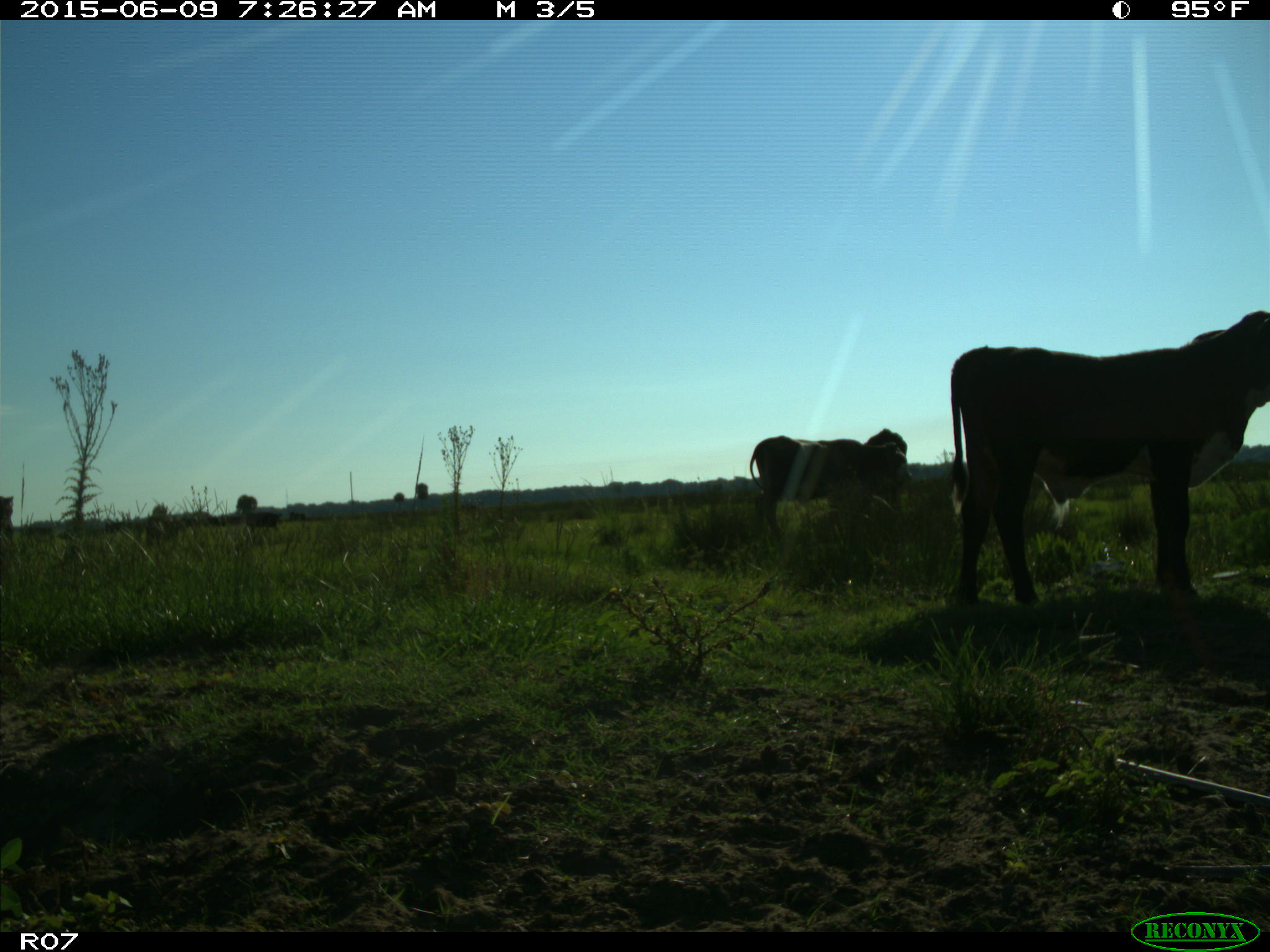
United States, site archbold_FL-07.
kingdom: Animalia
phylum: Chordata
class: Mammalia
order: Artiodactyla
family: Bovidae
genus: Bos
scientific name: Bos taurus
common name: domestic cow